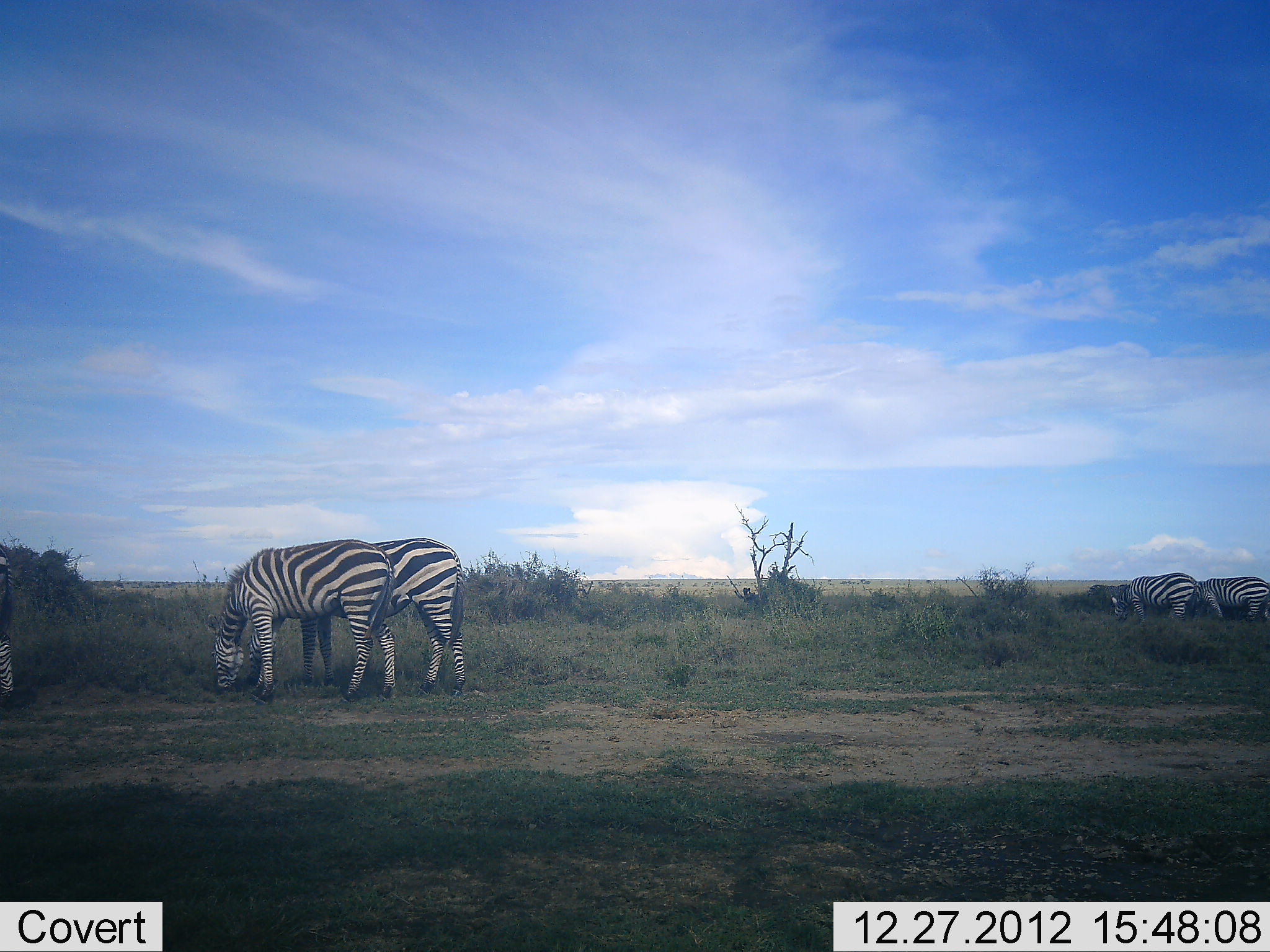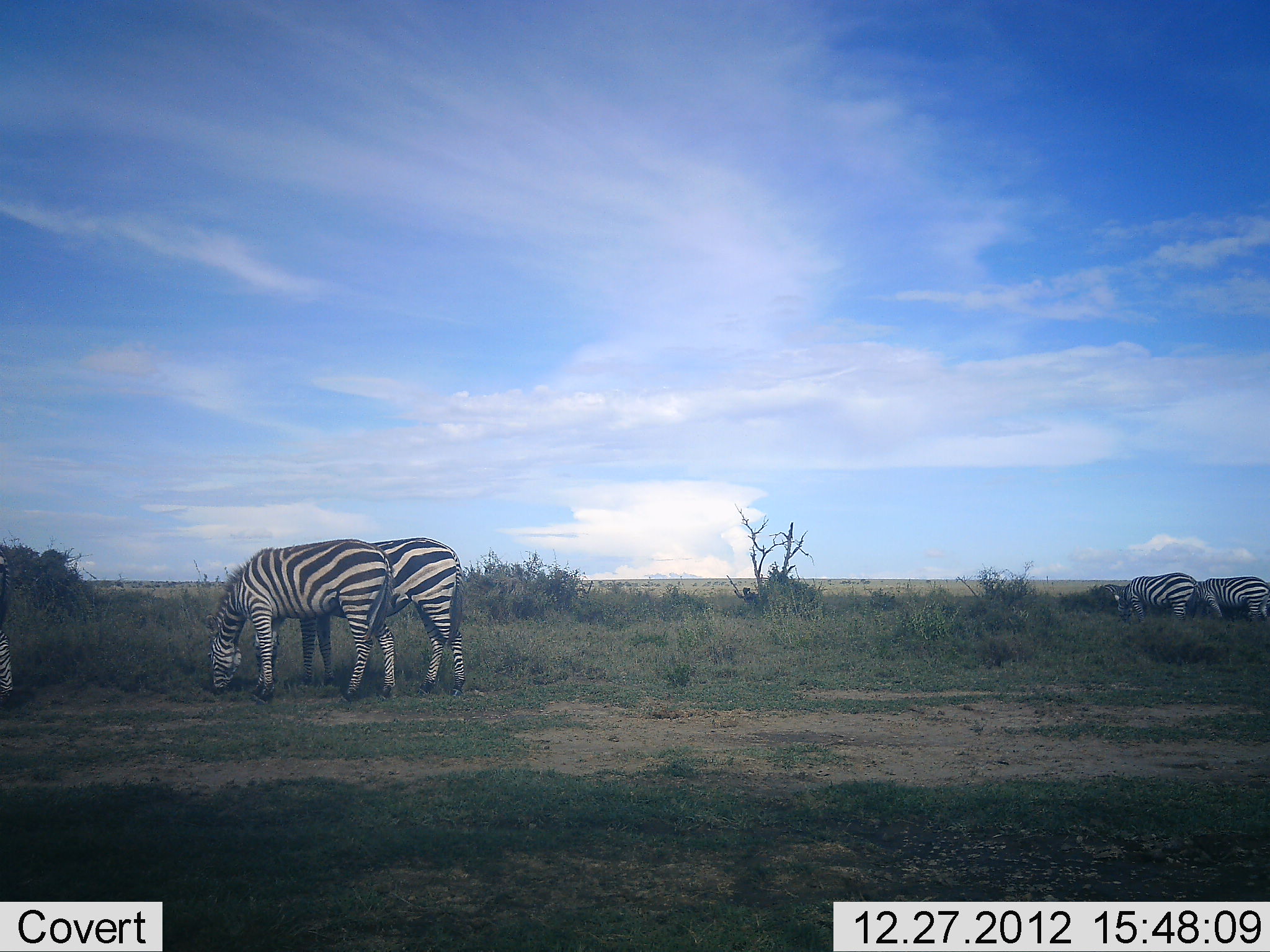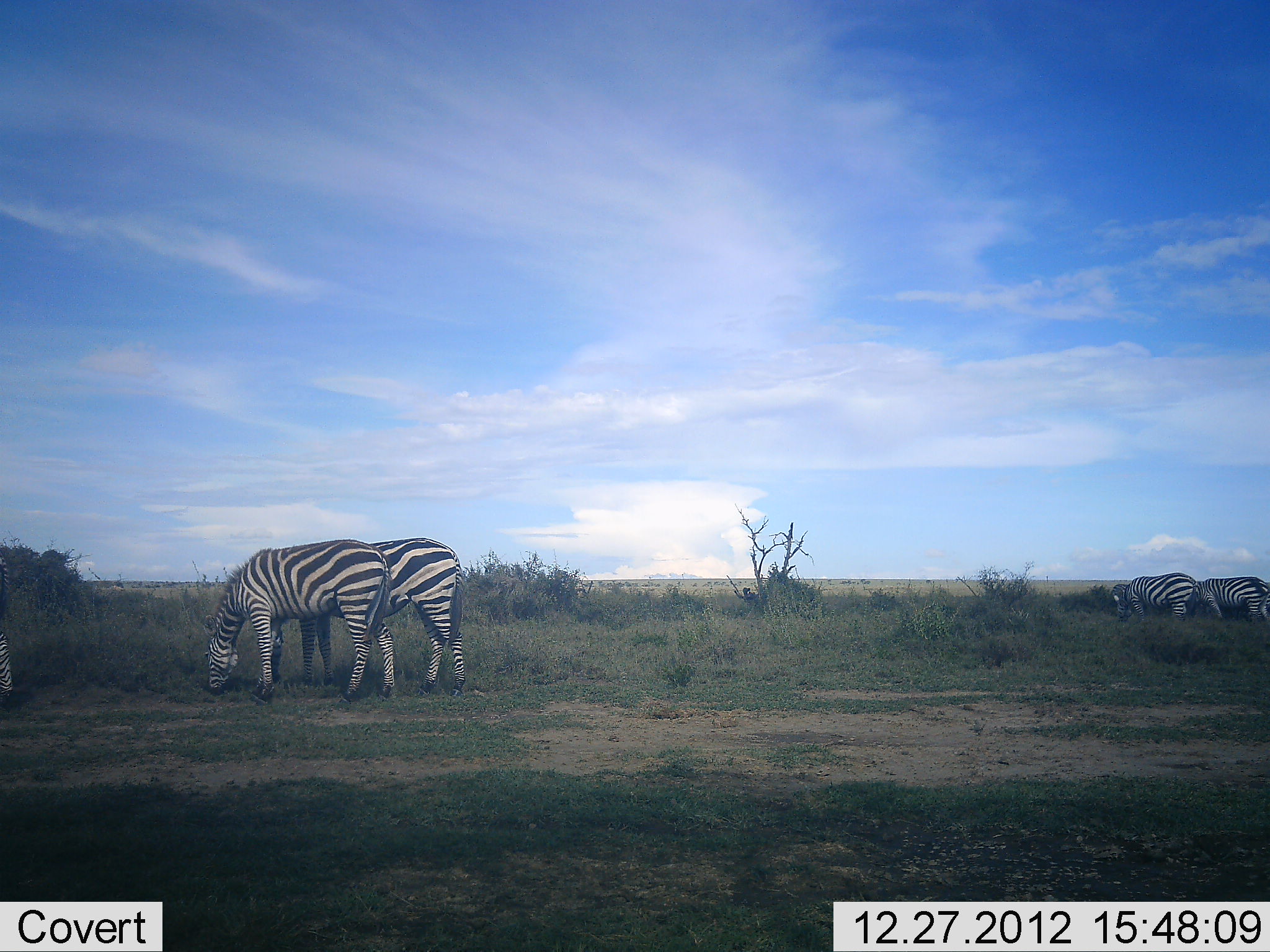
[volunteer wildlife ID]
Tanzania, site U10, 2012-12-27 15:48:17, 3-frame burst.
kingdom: Animalia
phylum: Chordata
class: Mammalia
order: Perissodactyla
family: Equidae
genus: Equus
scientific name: Equus quagga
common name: plains zebra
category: zebra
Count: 5.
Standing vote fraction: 10%.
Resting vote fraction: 0%.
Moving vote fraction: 0%.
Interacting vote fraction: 0%.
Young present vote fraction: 0%.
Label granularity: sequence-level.